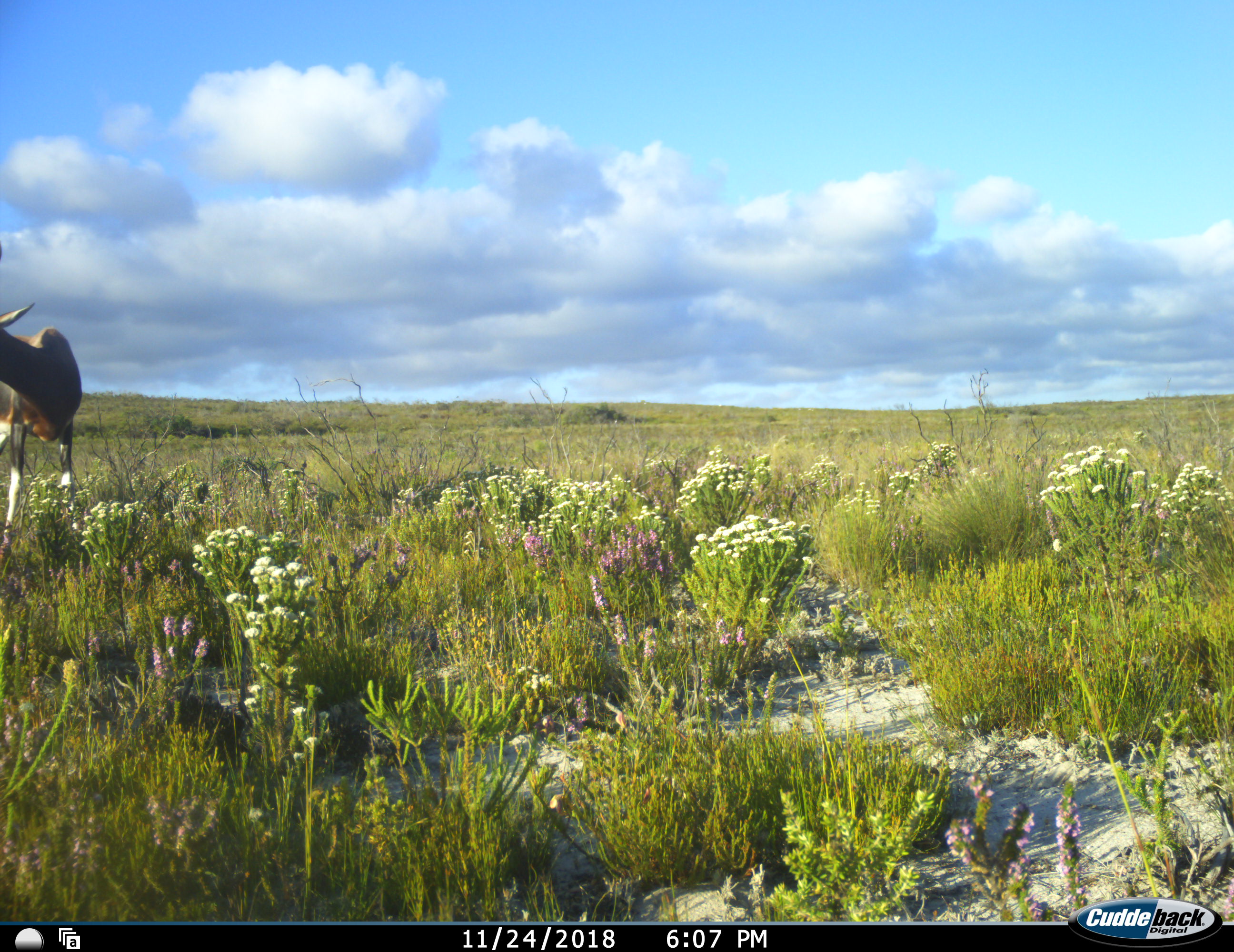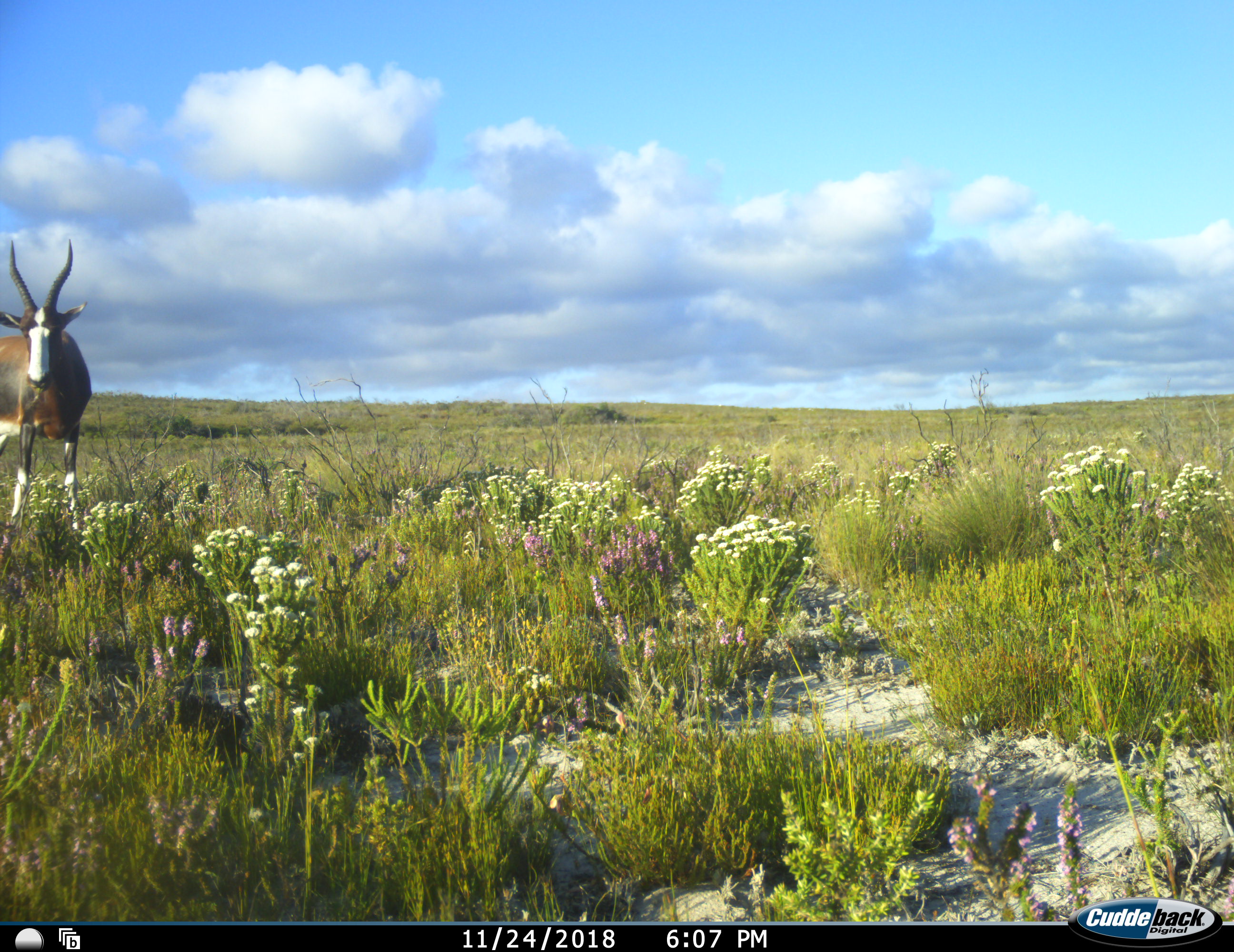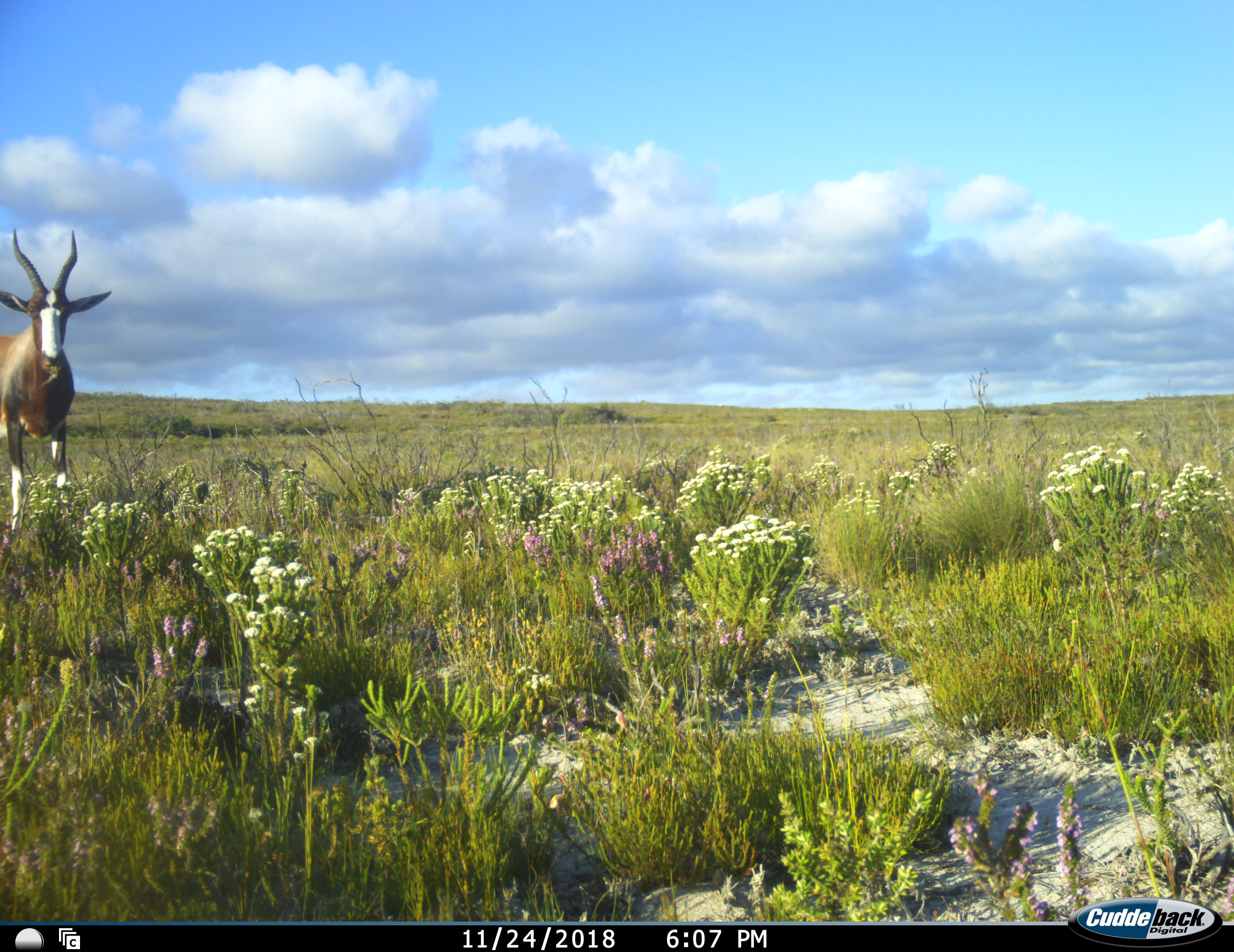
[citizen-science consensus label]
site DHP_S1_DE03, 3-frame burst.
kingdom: Animalia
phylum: Chordata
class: Mammalia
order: Artiodactyla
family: Bovidae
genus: Damaliscus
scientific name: Damaliscus pygargus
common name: bontebok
Bontebok (Damaliscus pygargus), count 1. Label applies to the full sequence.